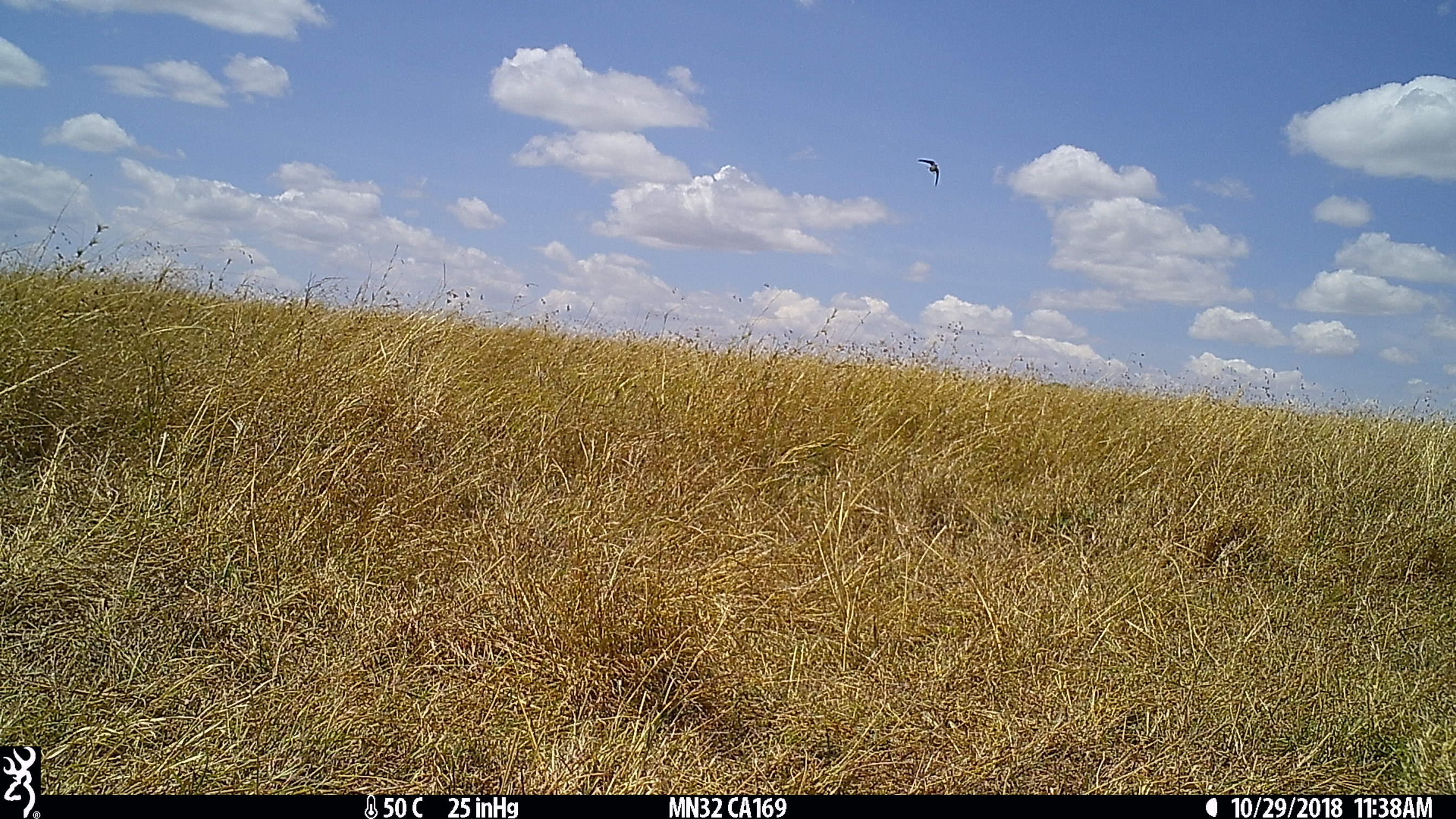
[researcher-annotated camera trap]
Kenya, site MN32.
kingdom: Animalia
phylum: Chordata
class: Aves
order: Passeriformes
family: Hirundinidae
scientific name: Hirundinidae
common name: swallow